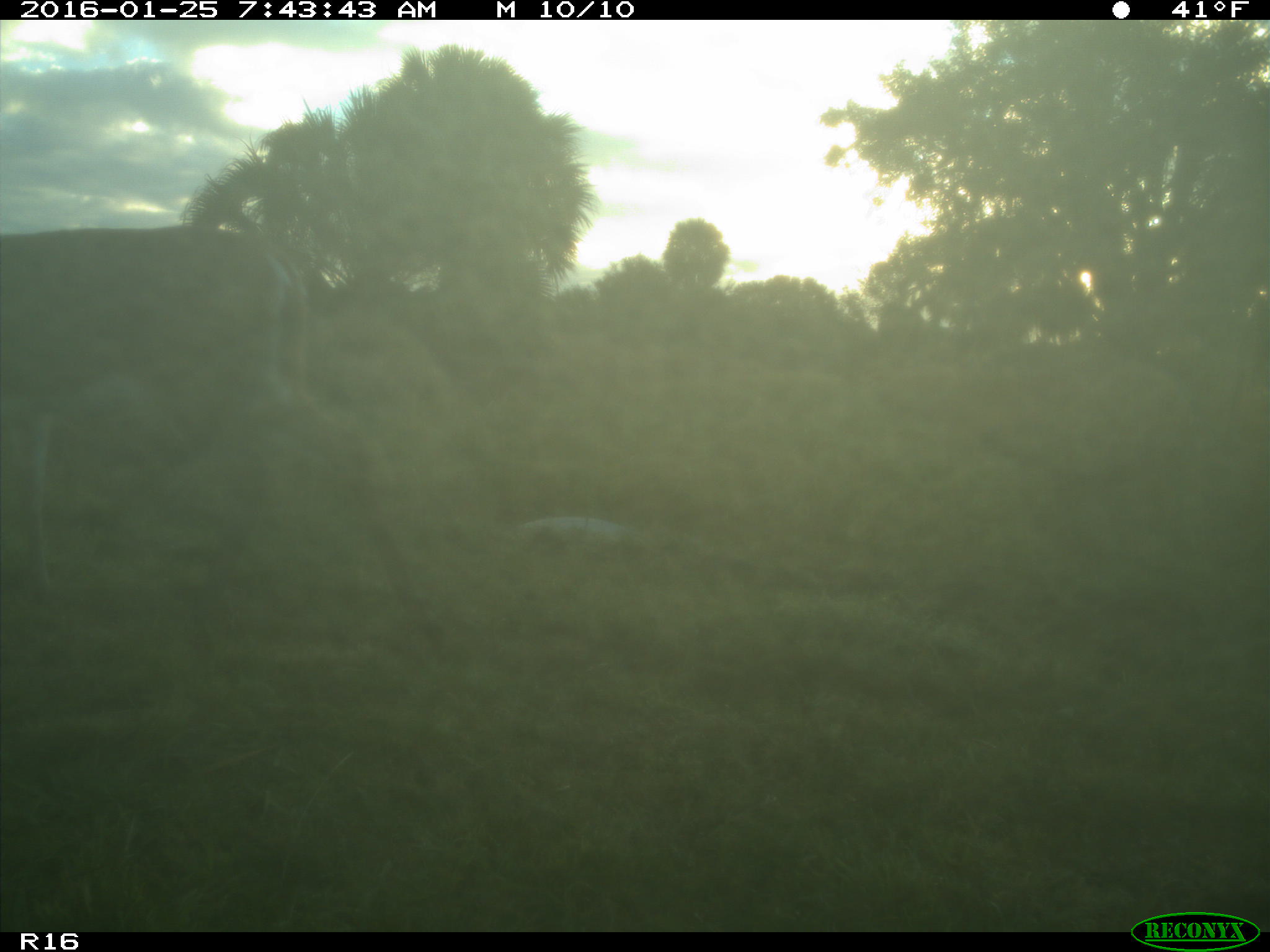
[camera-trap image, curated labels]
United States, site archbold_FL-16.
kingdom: Animalia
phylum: Chordata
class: Mammalia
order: Artiodactyla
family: Cervidae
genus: Odocoileus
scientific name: Odocoileus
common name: deer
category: unidentified deer